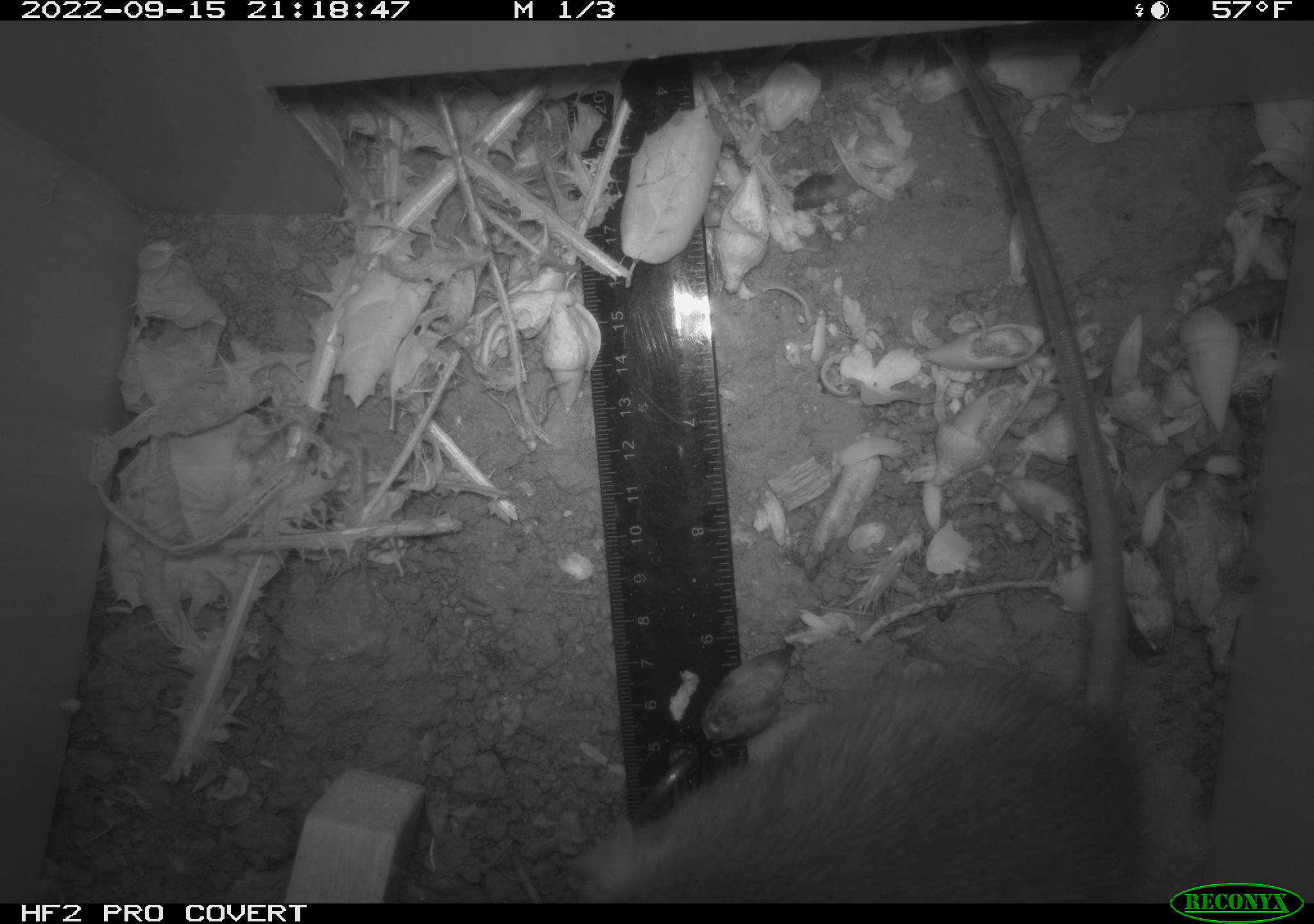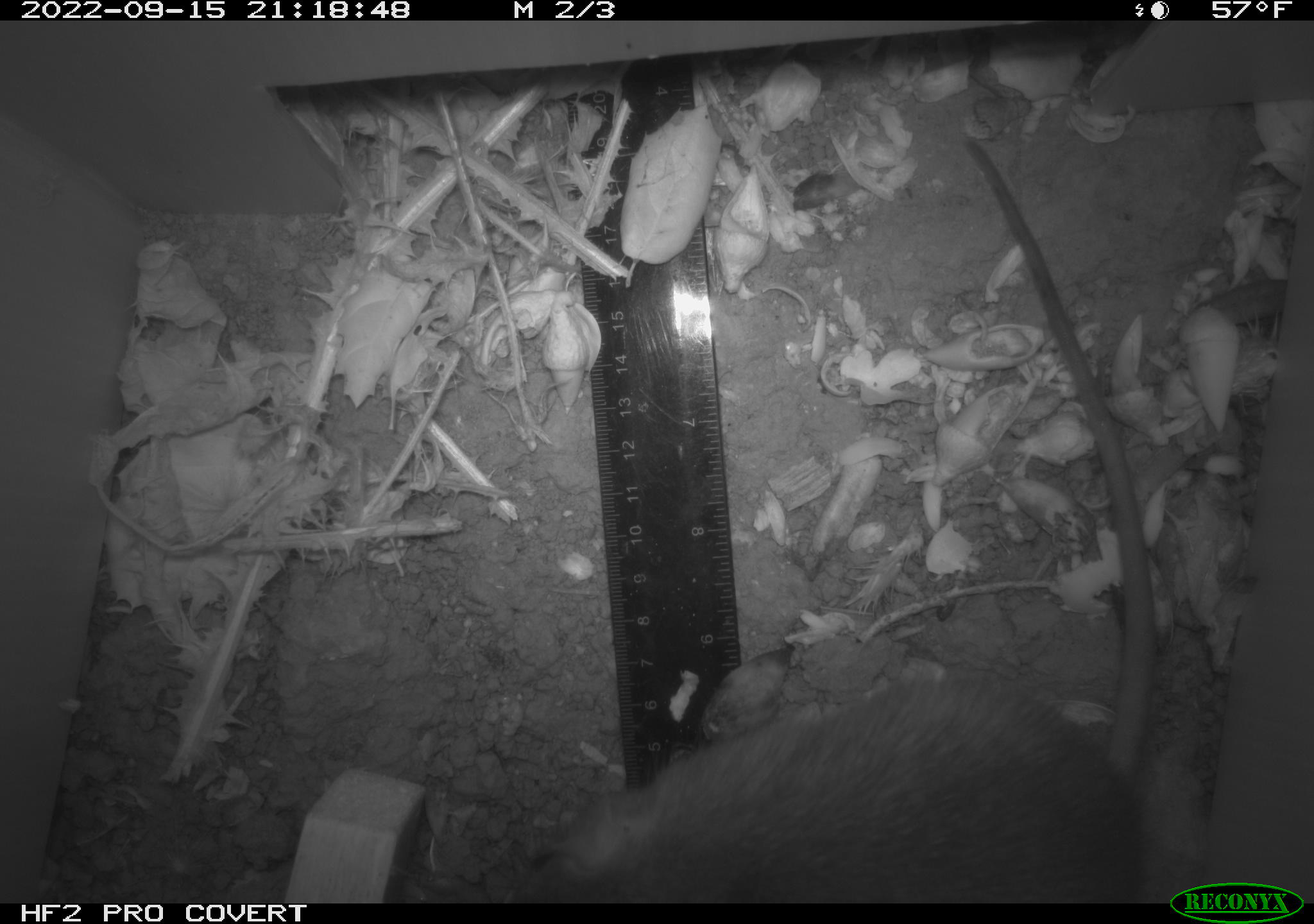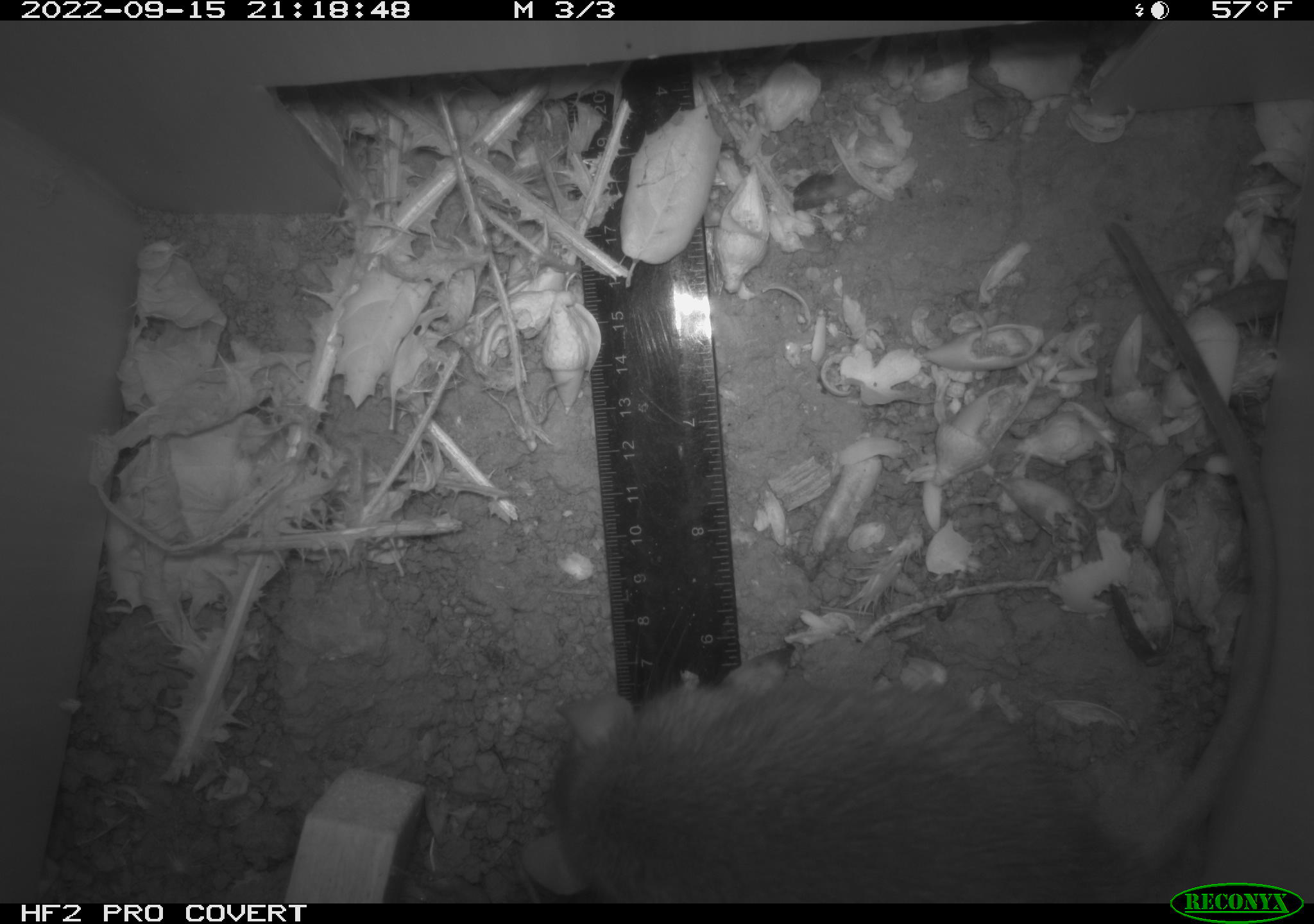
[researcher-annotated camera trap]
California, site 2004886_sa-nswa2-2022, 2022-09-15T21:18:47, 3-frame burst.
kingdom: Animalia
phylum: Chordata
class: Mammalia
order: Rodentia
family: Muridae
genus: Rattus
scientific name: Rattus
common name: rat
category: rattus species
Rattus species (rat) (Rattus).